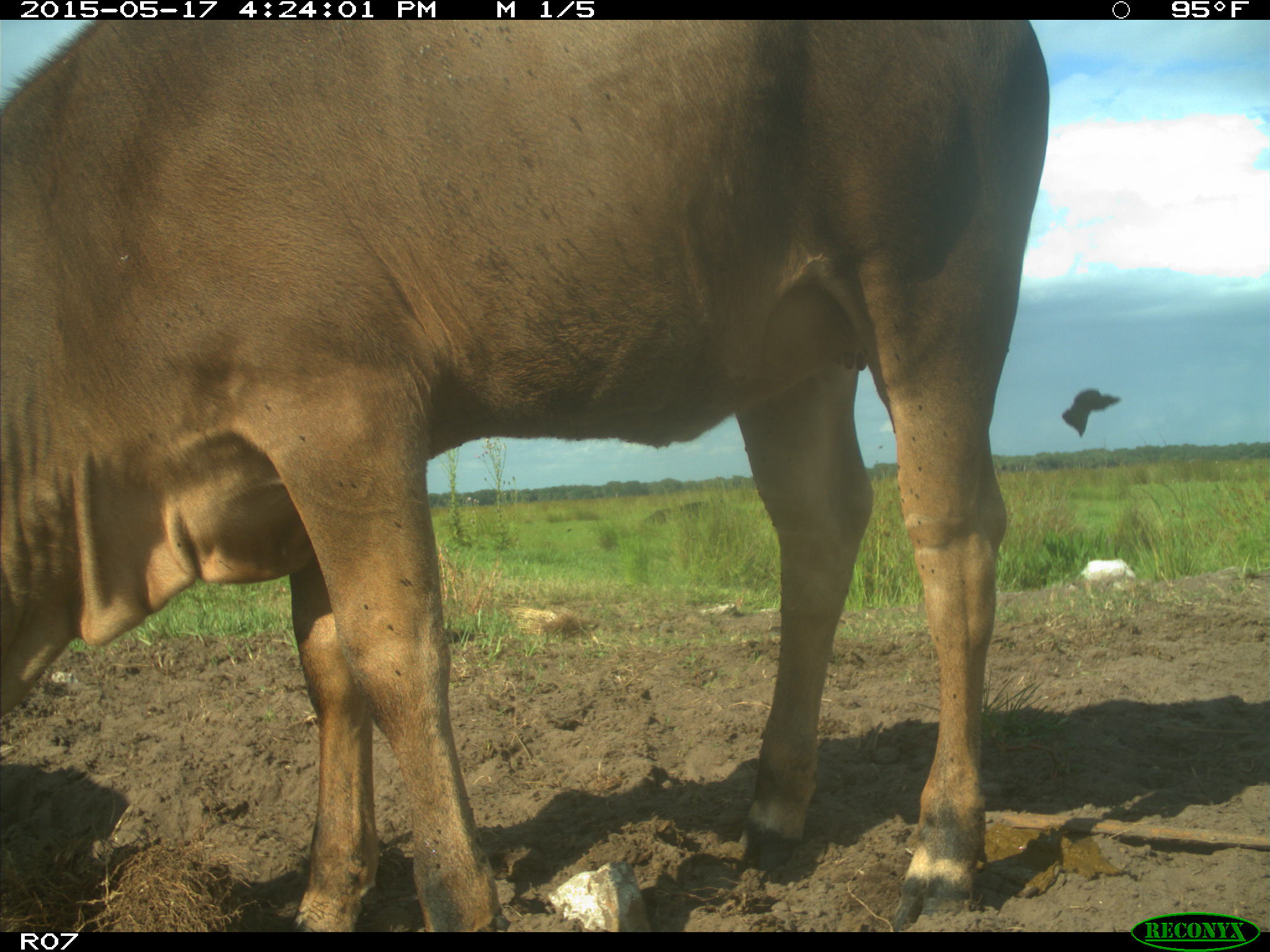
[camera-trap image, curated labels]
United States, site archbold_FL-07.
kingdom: Animalia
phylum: Chordata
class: Mammalia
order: Artiodactyla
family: Bovidae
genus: Bos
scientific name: Bos taurus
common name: domestic cow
Bos taurus (domestic cow).